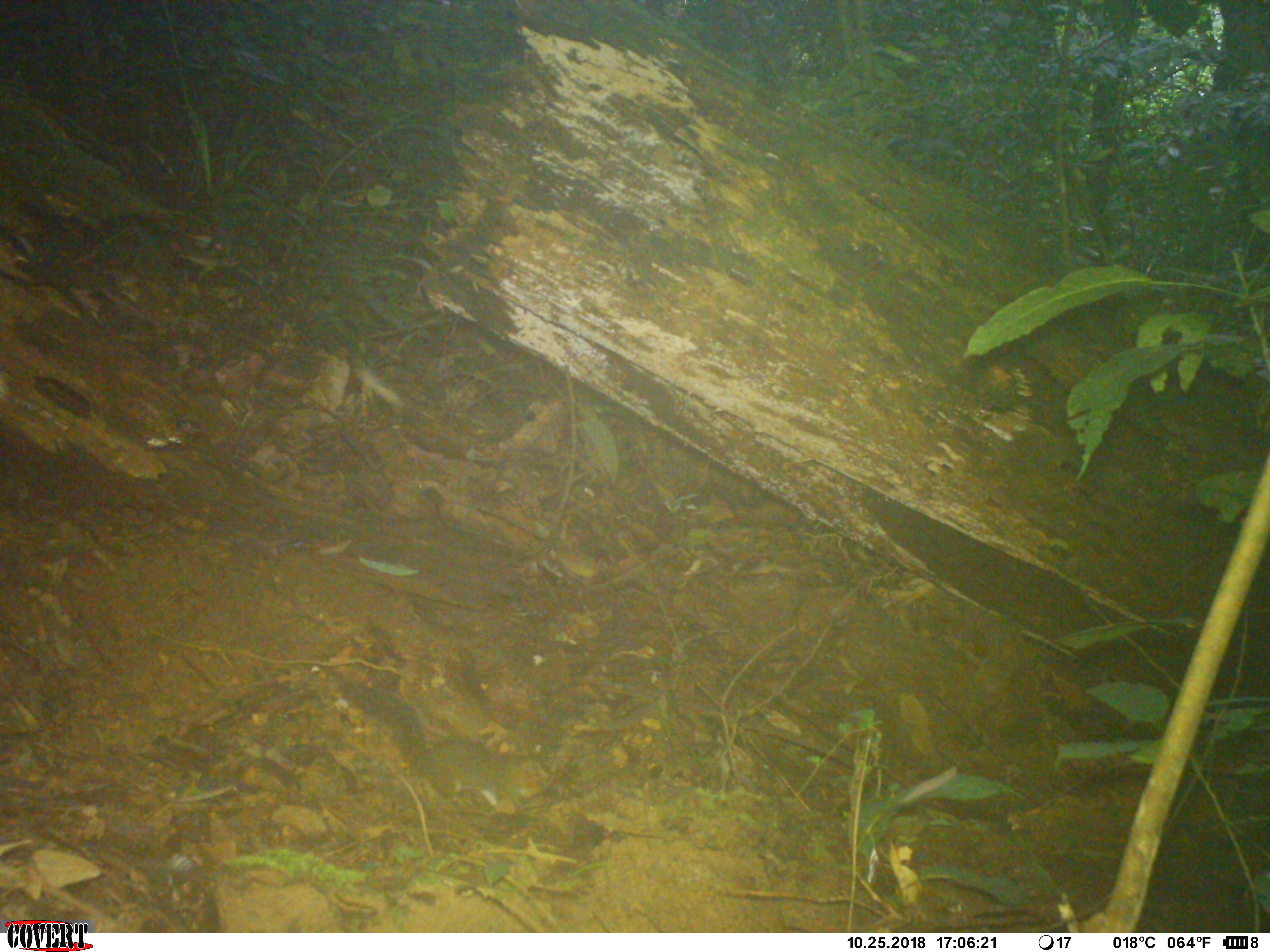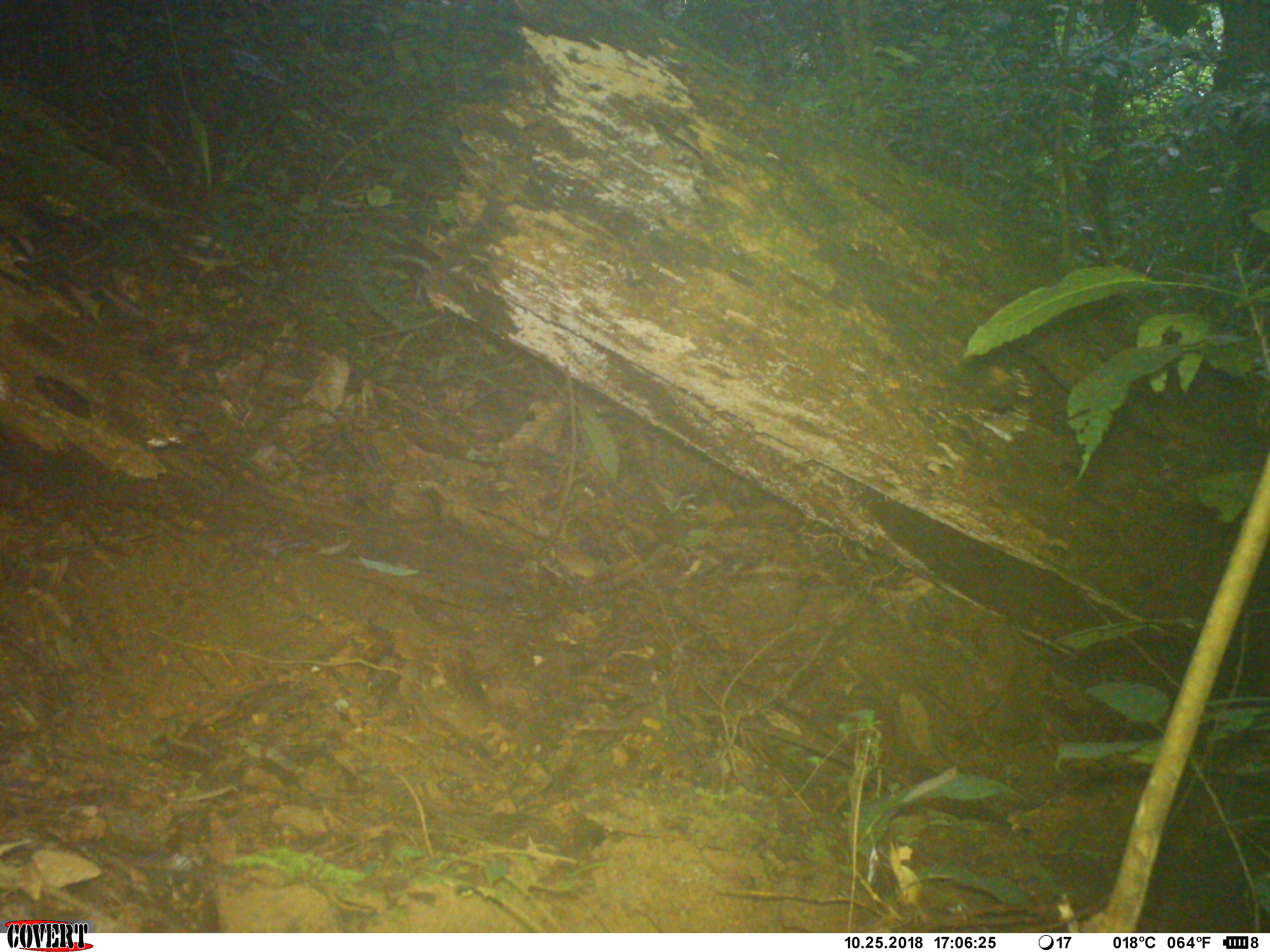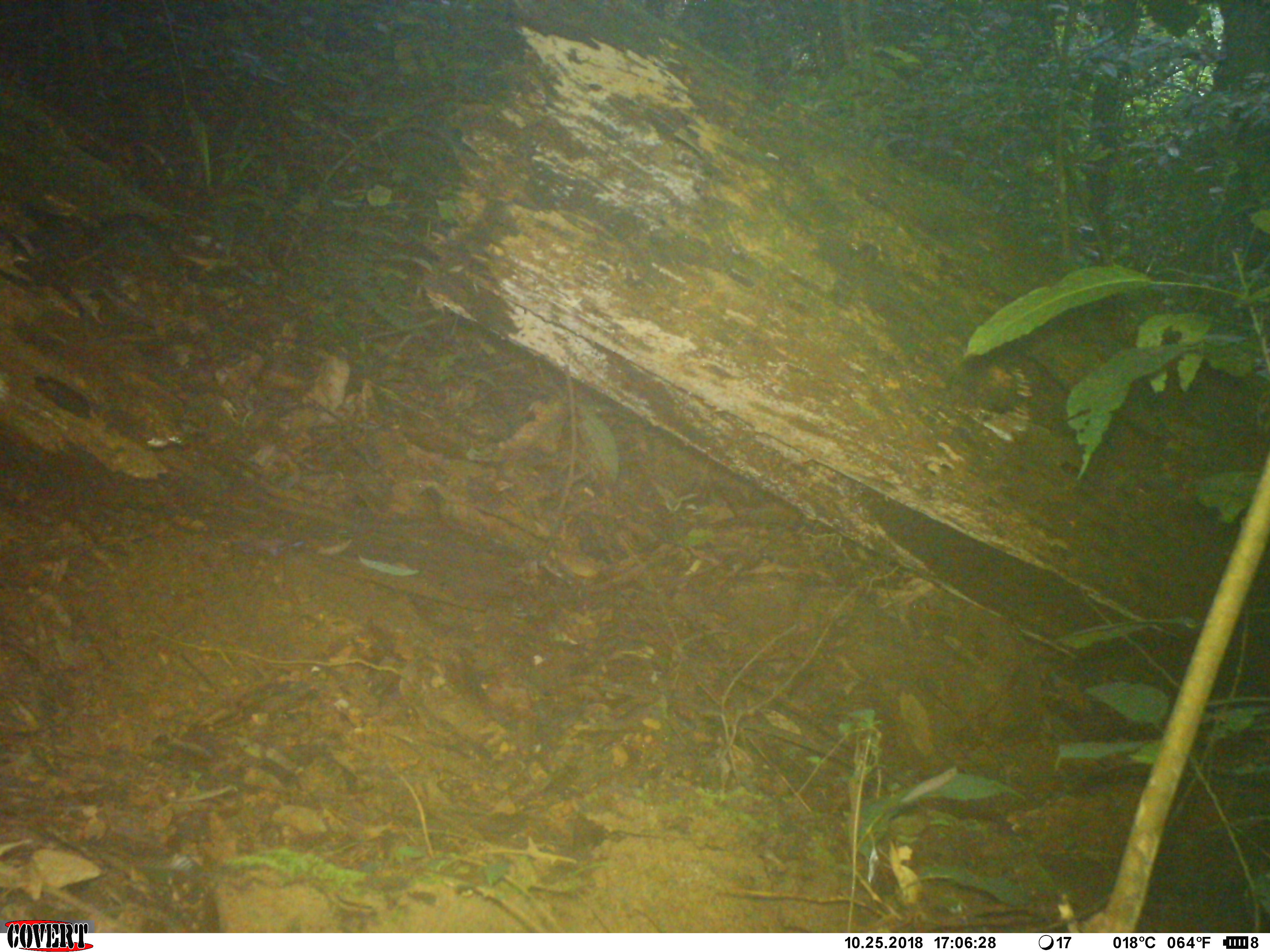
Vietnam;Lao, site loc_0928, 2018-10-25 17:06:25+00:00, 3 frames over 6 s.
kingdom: Animalia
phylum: Chordata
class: Mammalia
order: Rodentia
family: Sciuridae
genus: Dremomys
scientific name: Dremomys rufigenis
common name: red-cheeked squirrel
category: red cheeked squirrel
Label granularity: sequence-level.